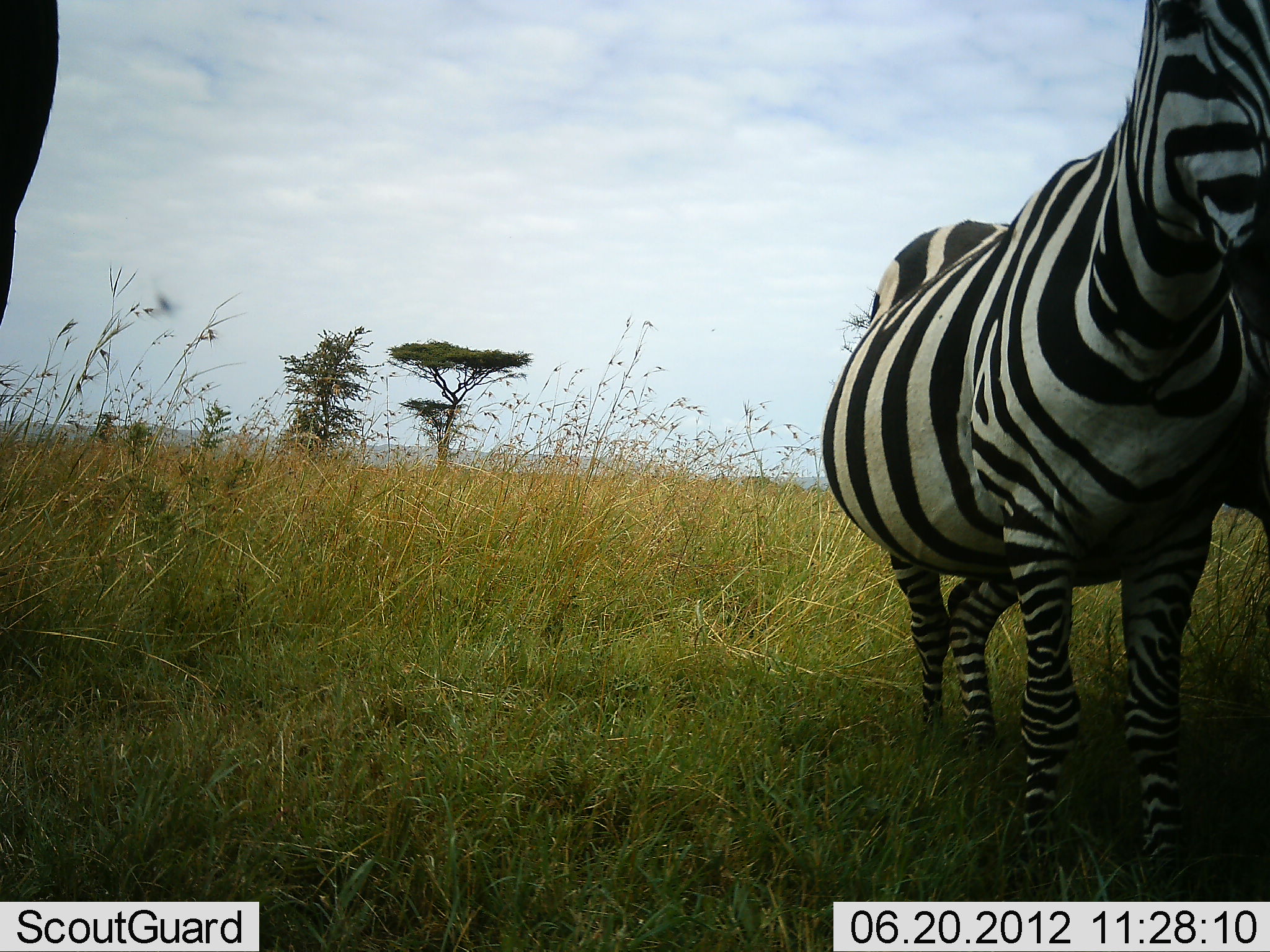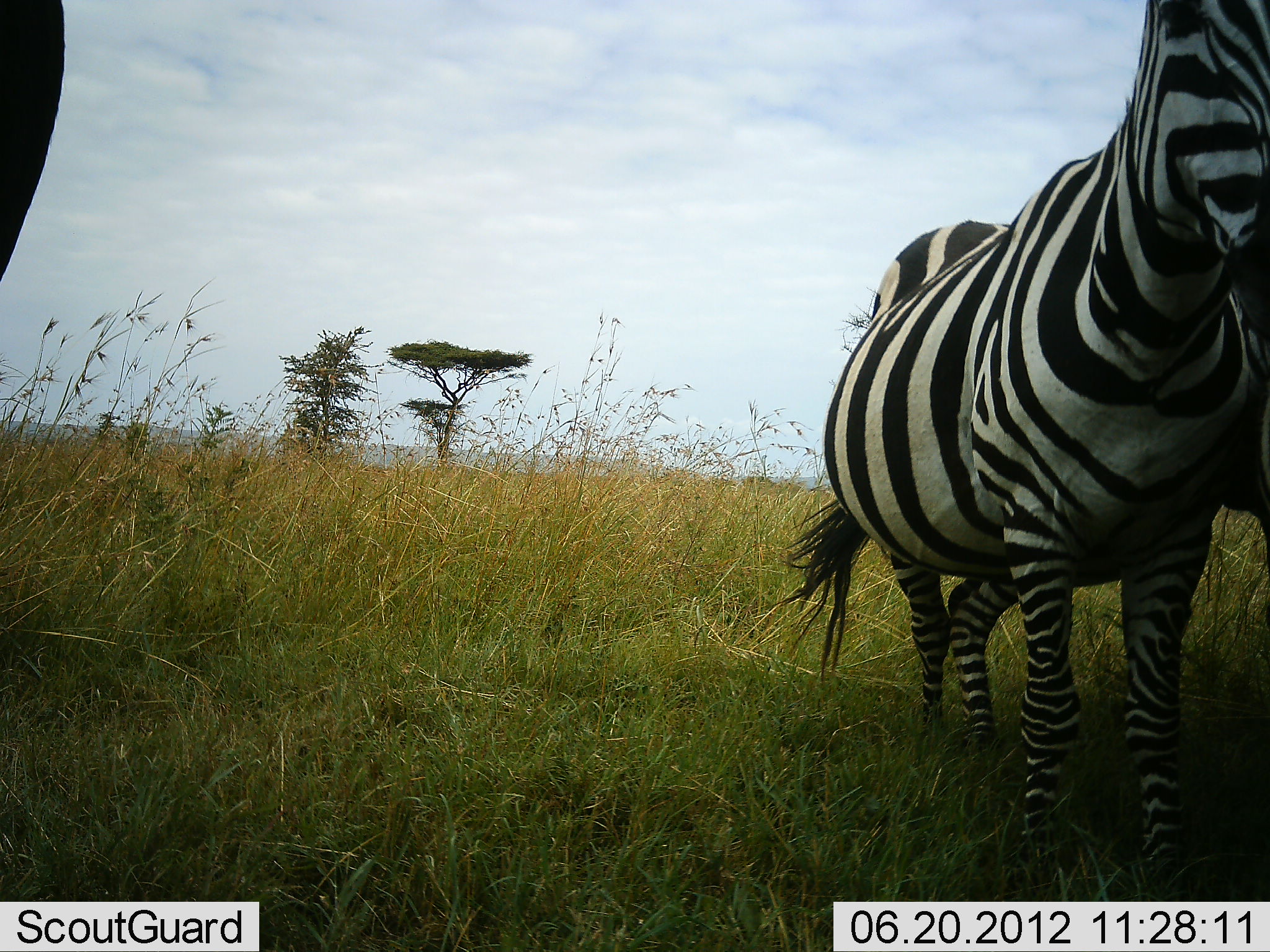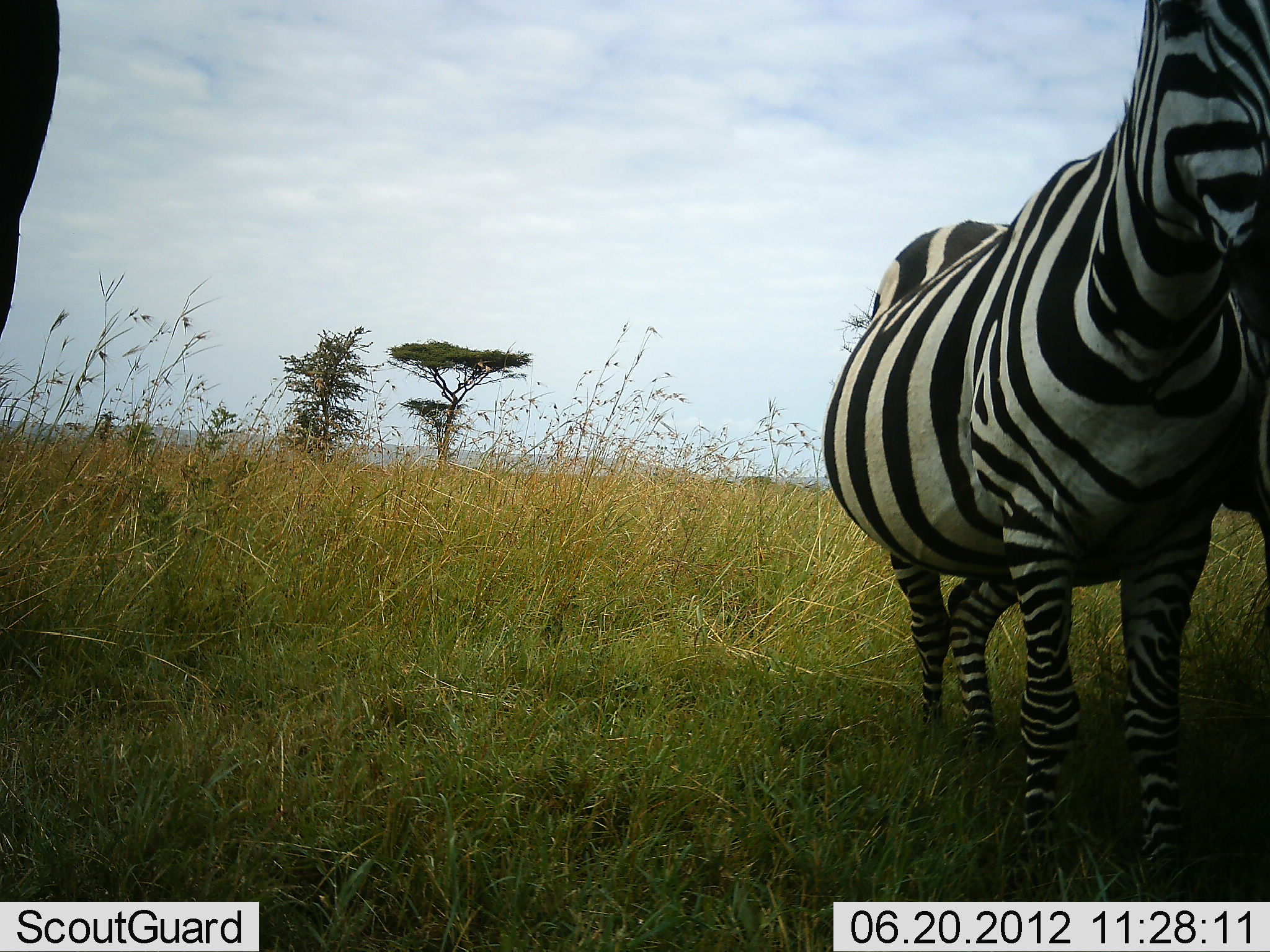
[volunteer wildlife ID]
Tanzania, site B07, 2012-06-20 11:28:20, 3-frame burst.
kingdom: Animalia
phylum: Chordata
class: Mammalia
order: Perissodactyla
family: Equidae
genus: Equus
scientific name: Equus quagga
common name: plains zebra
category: zebra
Zebra (plains zebra) (Equus quagga), count 2. Behavior (volunteer vote fractions): standing 91%, resting 0%, moving 0%, interacting 9%. Young present (vote fraction): 0%. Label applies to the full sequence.